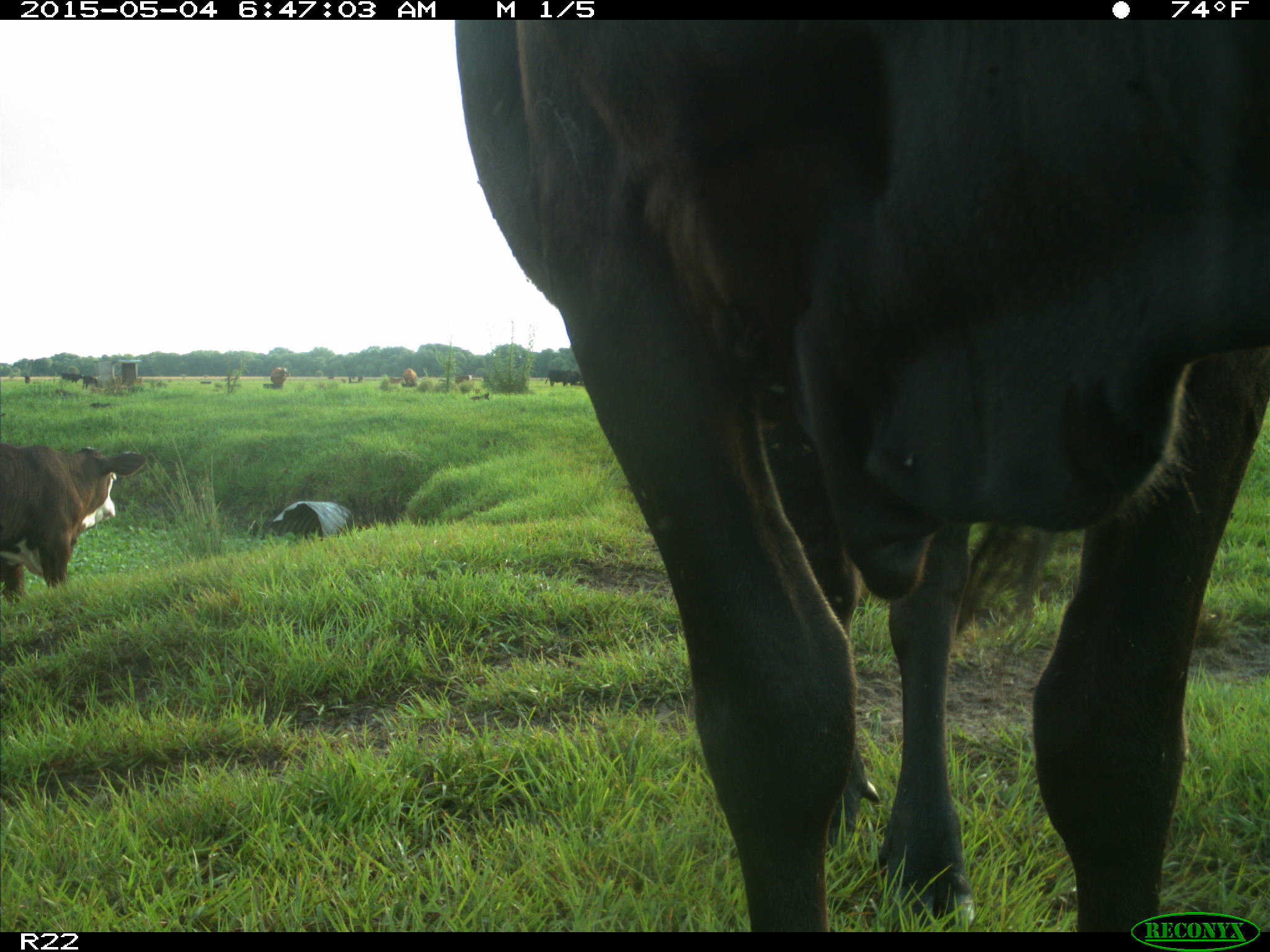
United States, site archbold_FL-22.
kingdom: Animalia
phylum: Chordata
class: Mammalia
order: Artiodactyla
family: Bovidae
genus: Bos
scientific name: Bos taurus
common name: domestic cow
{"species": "Bos taurus (domestic cow)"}